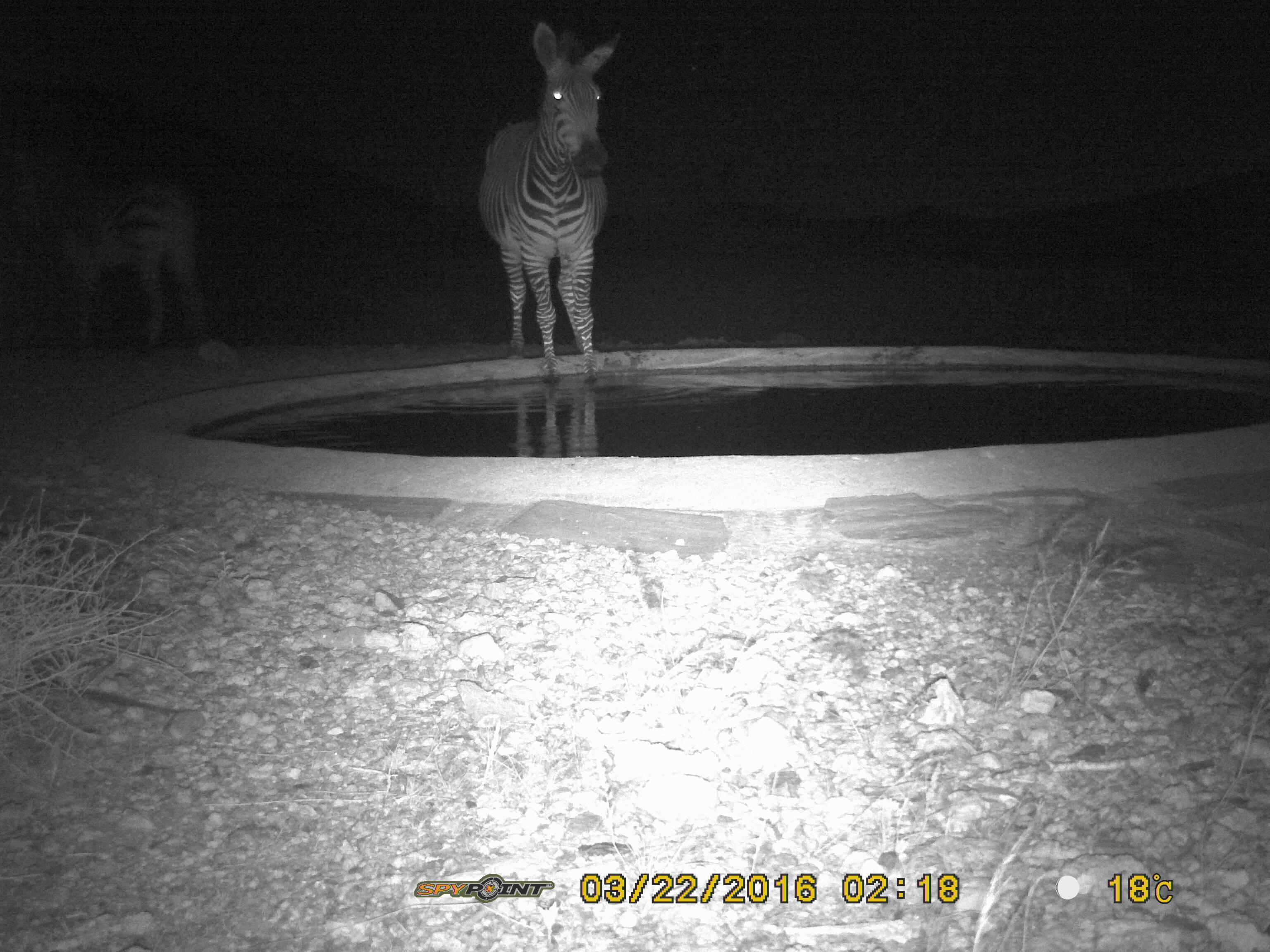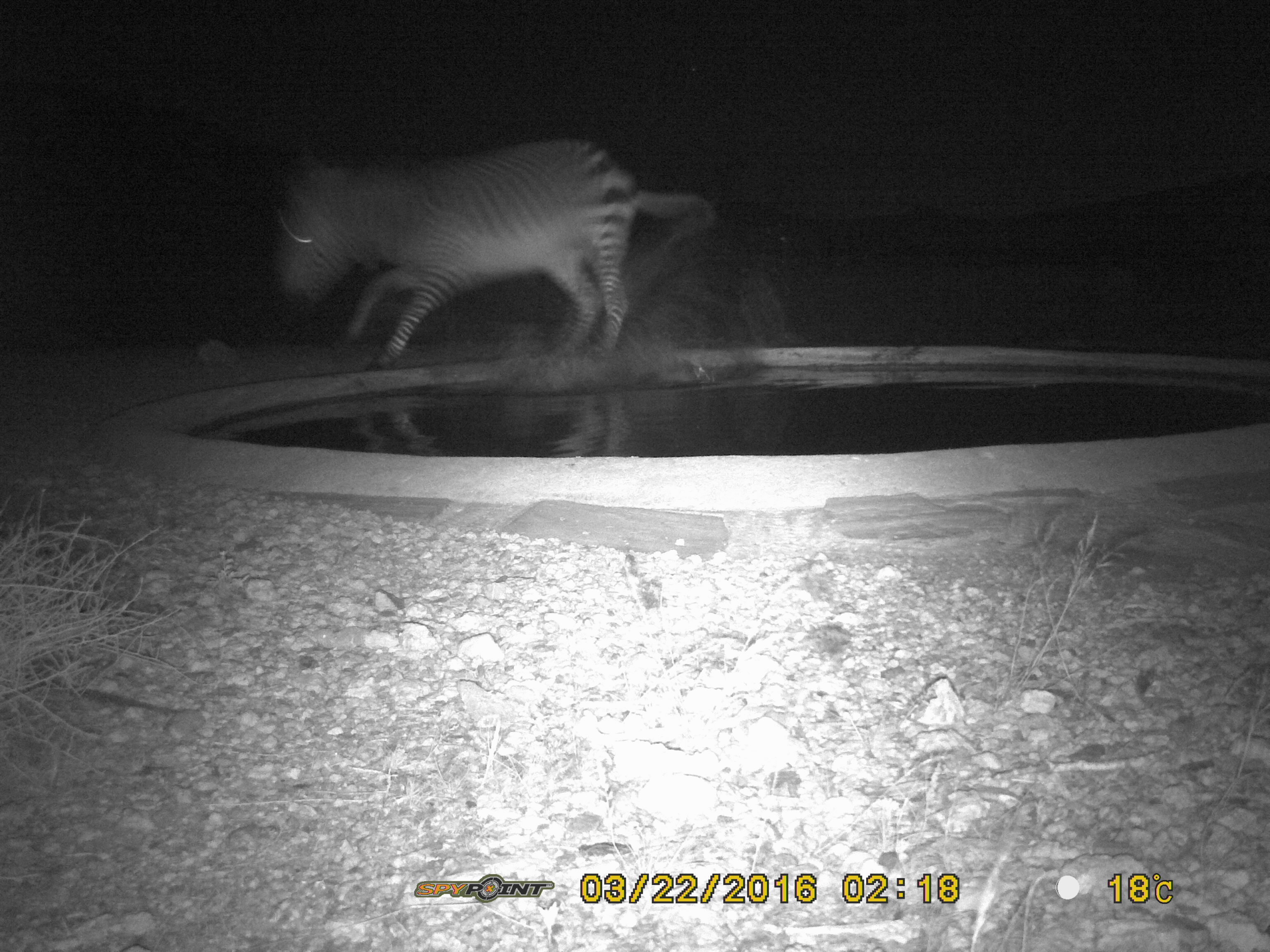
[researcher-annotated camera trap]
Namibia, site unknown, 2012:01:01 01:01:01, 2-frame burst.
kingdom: Animalia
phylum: Chordata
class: Mammalia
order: Perissodactyla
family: Equidae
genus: Equus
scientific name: Equus zebra hartmannae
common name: hartmann's mountain zebra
Equus zebra hartmannae (hartmann's mountain zebra).